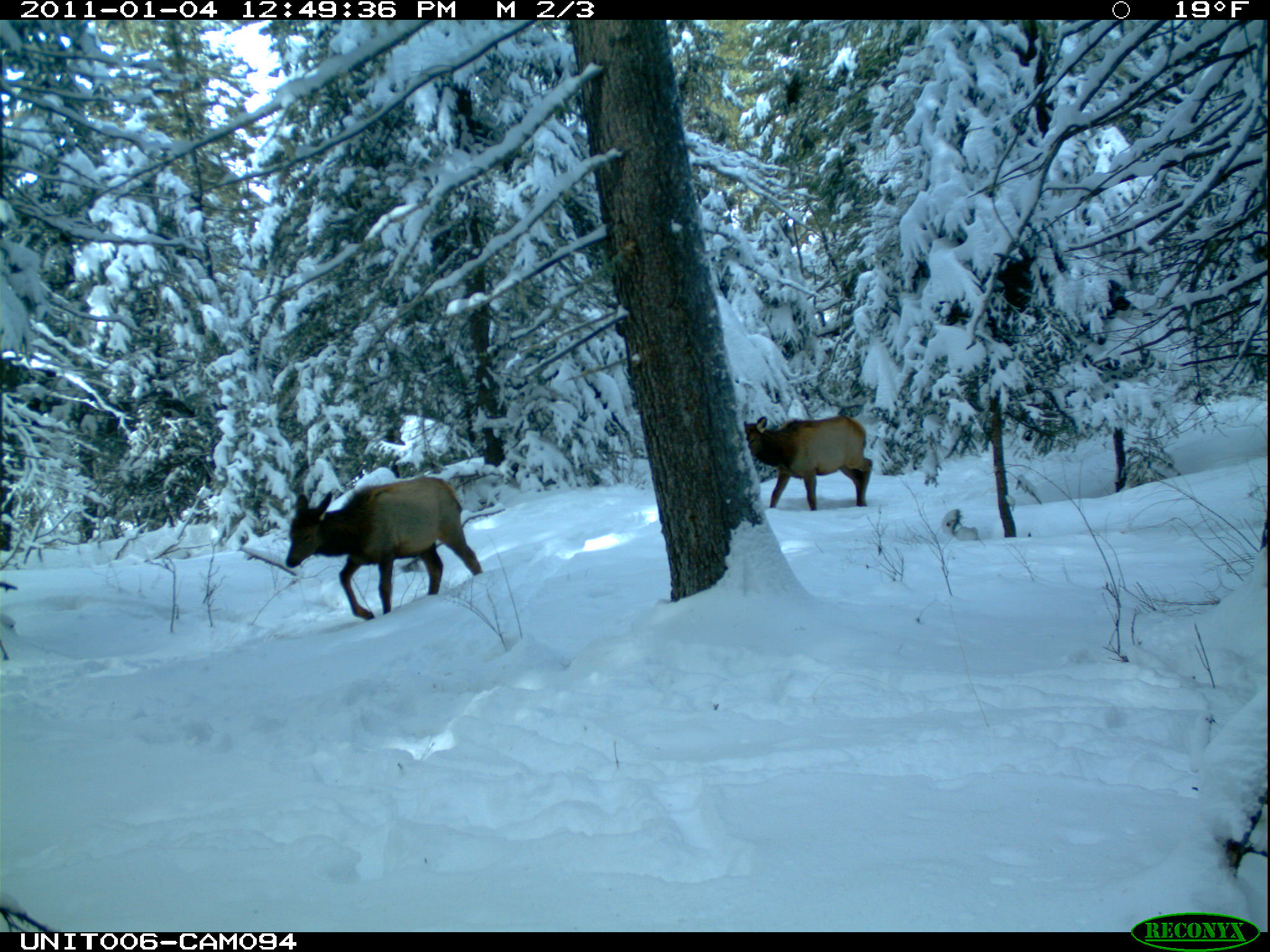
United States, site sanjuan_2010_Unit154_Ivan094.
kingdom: Animalia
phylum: Chordata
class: Mammalia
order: Artiodactyla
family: Cervidae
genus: Cervus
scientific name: Cervus elaphus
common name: red deer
Cervus elaphus (red deer).